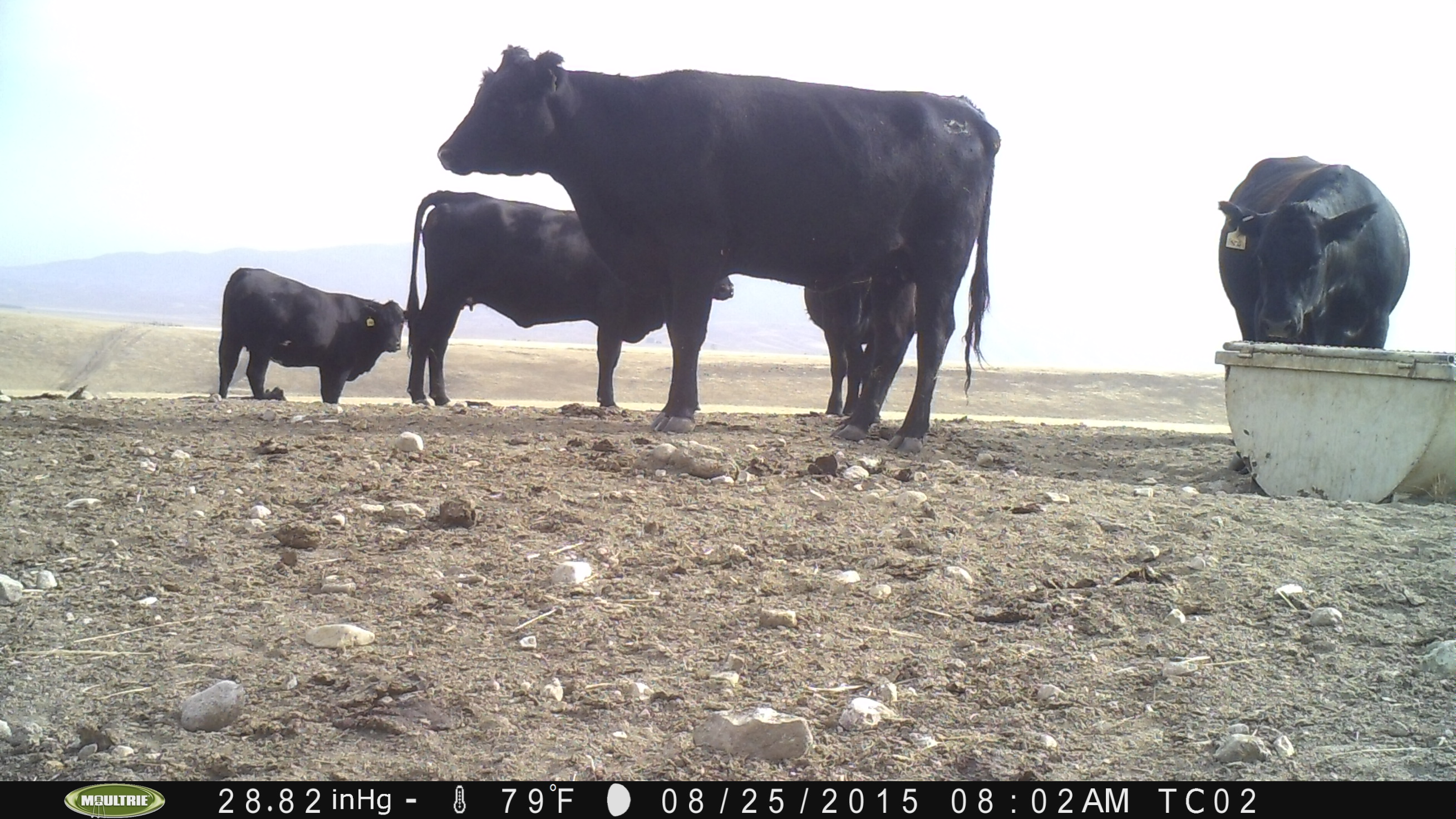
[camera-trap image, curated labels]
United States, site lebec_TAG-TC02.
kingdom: Animalia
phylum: Chordata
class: Mammalia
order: Artiodactyla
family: Bovidae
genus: Bos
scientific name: Bos taurus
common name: domestic cow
Bos taurus (domestic cow).